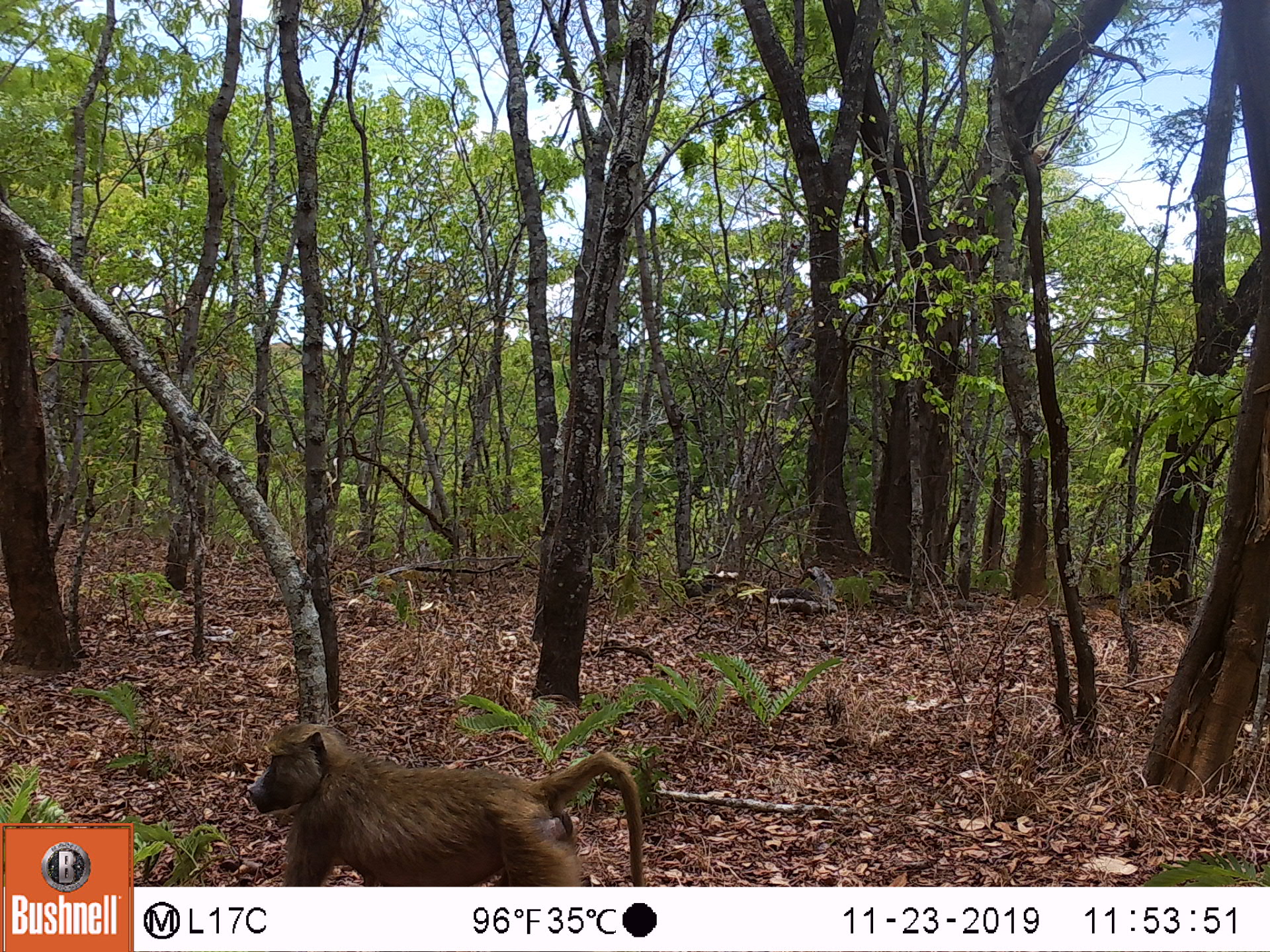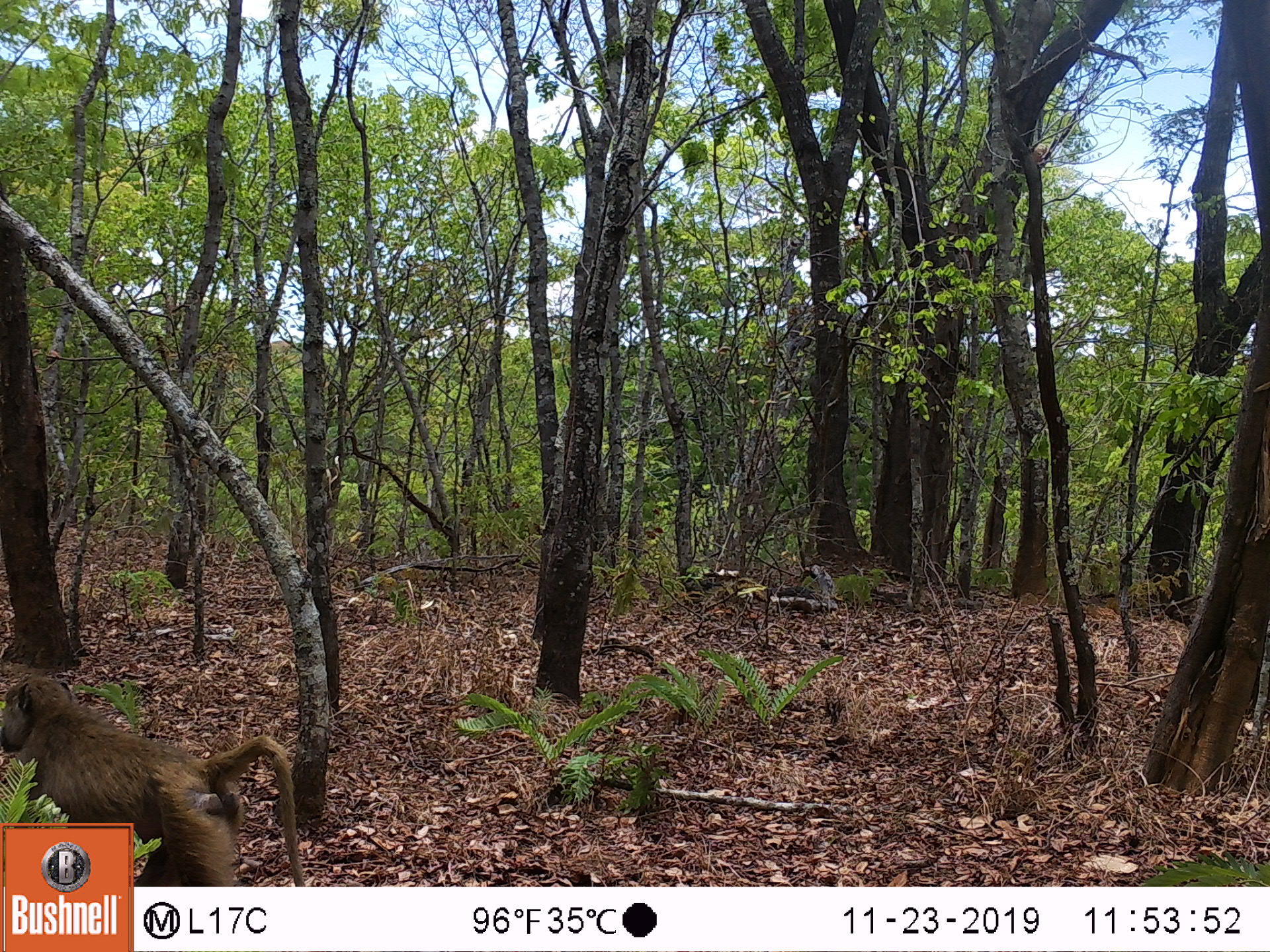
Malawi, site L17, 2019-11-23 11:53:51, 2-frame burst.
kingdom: Animalia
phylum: Chordata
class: Mammalia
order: Primates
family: Cercopithecidae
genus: Papio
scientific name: Papio cynocephalus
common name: yellow baboon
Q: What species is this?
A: Yellow baboon (Papio cynocephalus).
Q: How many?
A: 1.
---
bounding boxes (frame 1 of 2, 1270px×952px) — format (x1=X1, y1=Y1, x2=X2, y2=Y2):
yellow baboon: (x1=248, y1=718, x2=642, y2=887)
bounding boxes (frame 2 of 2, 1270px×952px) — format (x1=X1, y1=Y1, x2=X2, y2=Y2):
yellow baboon: (x1=2, y1=671, x2=298, y2=819)